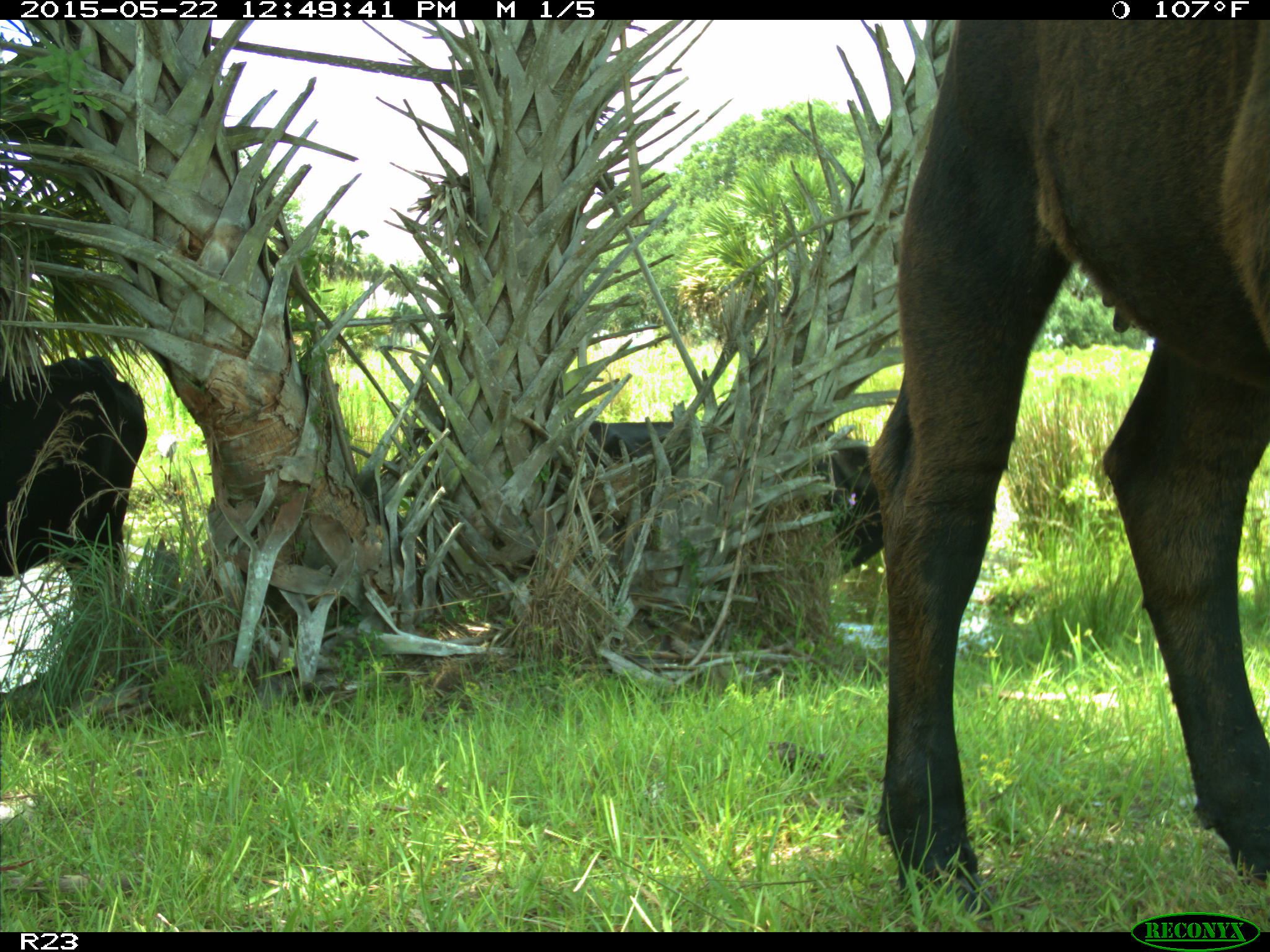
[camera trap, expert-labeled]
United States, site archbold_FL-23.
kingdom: Animalia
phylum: Chordata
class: Mammalia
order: Artiodactyla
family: Bovidae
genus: Bos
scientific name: Bos taurus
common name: domestic cow